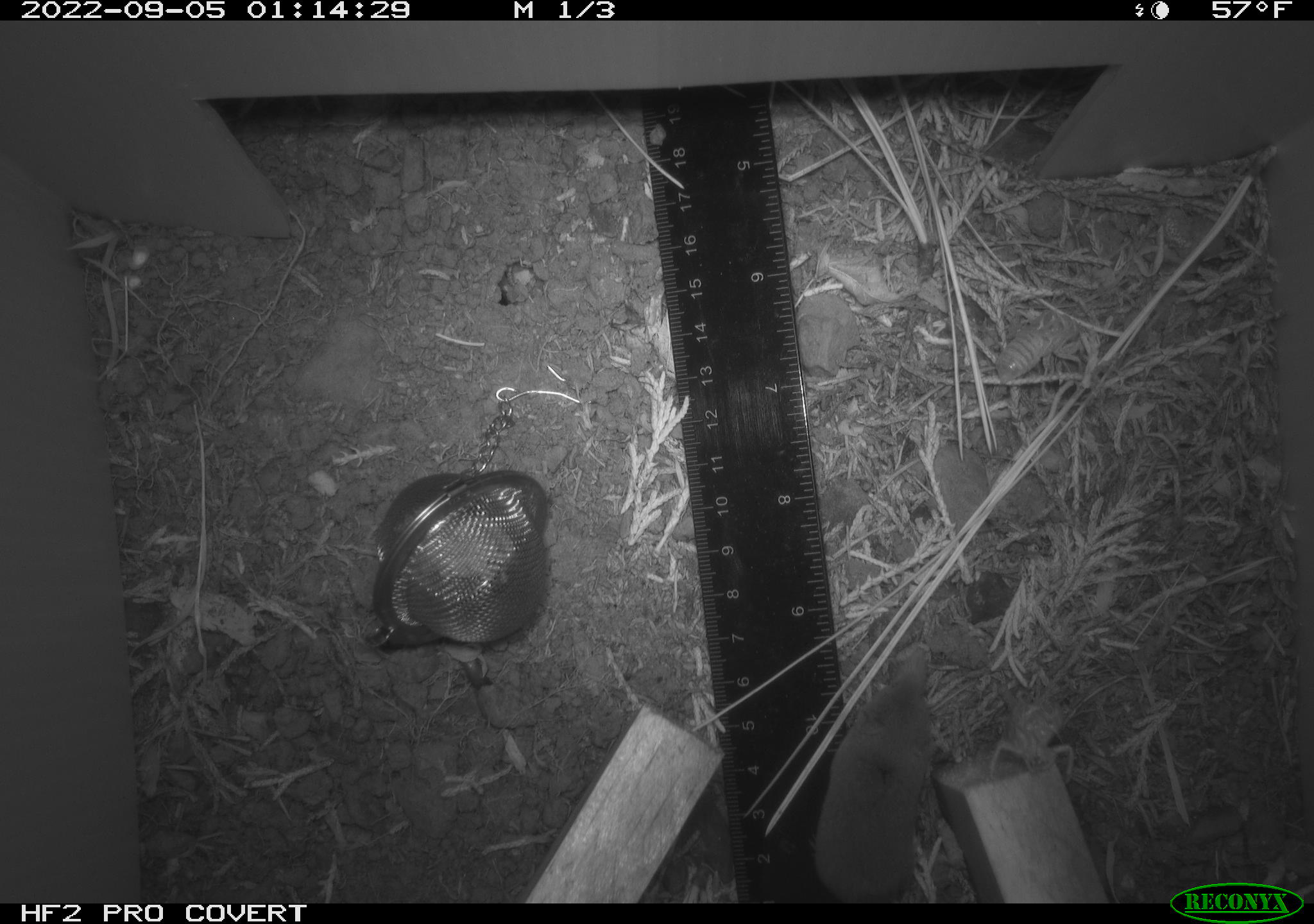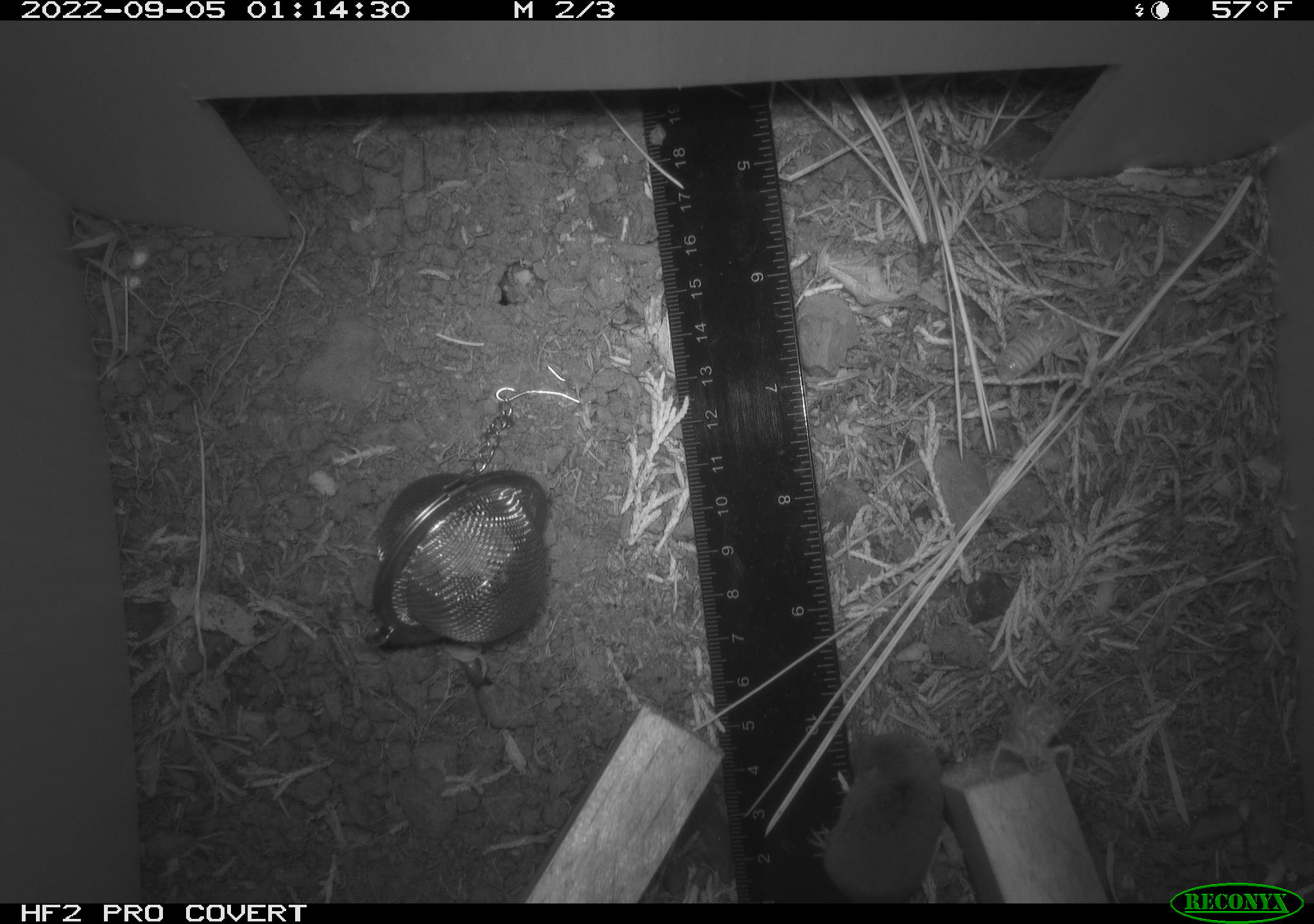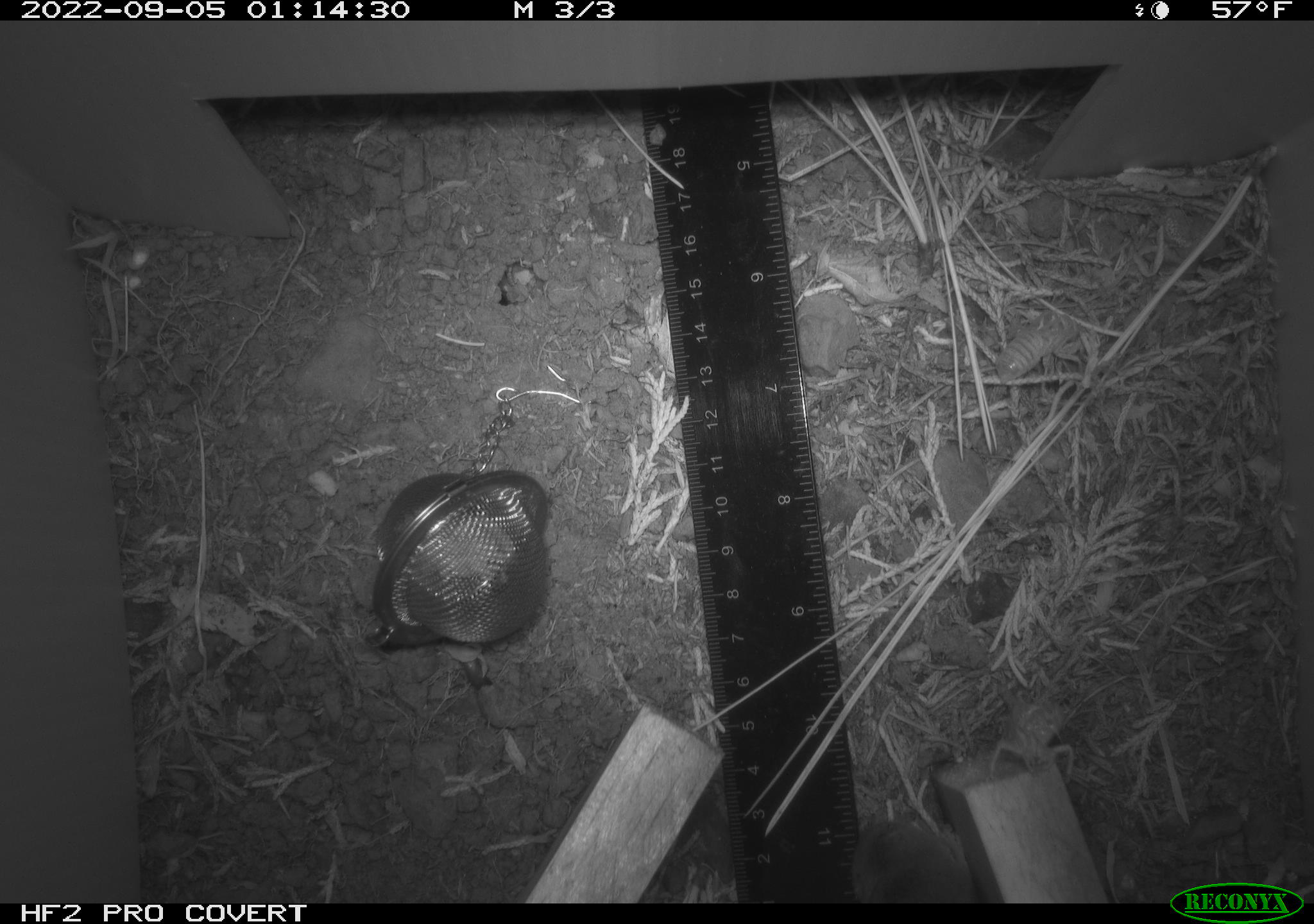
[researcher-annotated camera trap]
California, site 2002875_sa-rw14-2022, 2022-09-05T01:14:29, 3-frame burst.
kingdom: Animalia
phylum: Chordata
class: Mammalia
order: Eulipotyphla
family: Soricidae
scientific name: Soricidae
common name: shrews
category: soricidae family